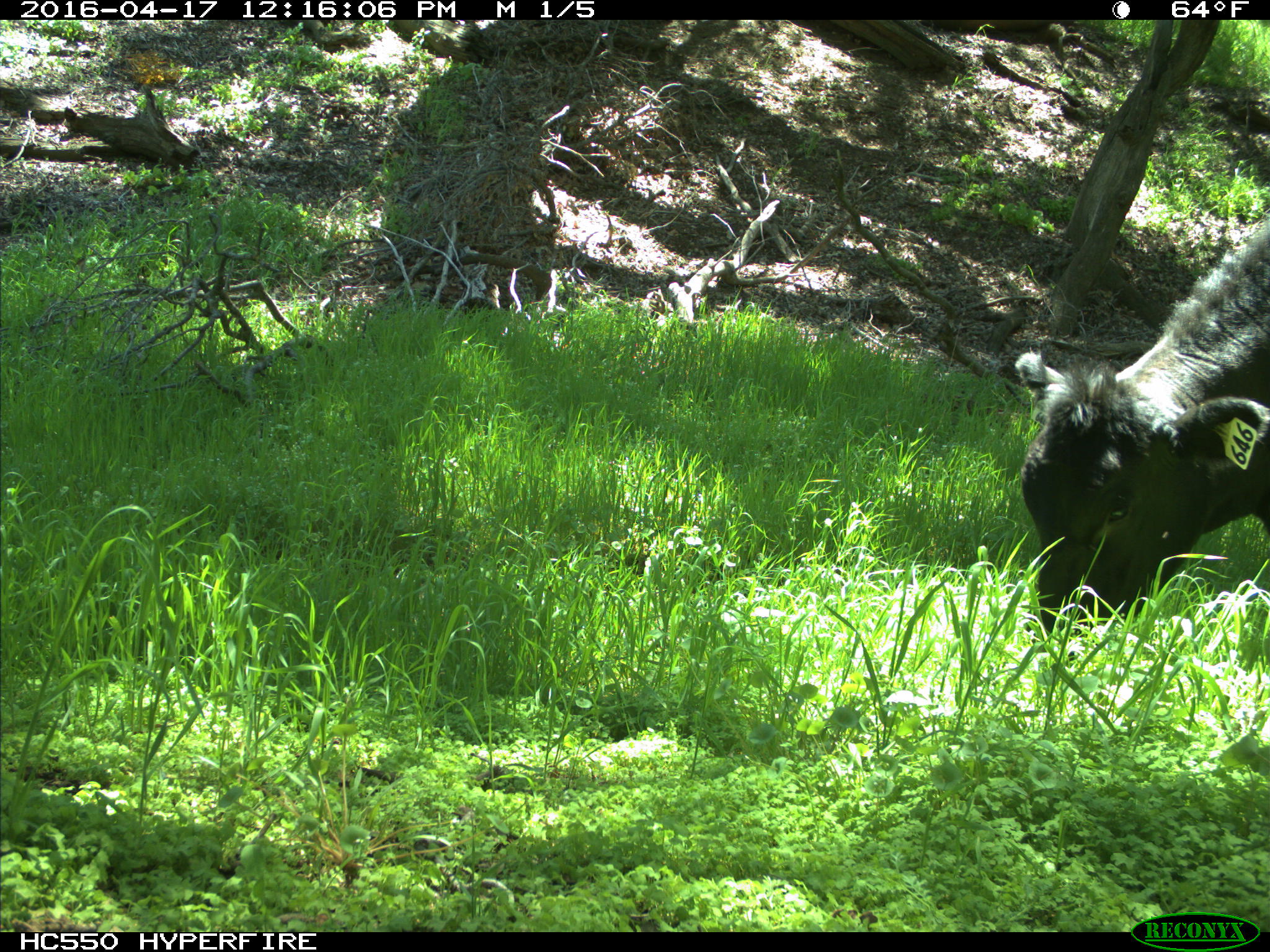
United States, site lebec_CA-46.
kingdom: Animalia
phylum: Chordata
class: Mammalia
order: Artiodactyla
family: Bovidae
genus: Bos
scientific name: Bos taurus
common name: domestic cow